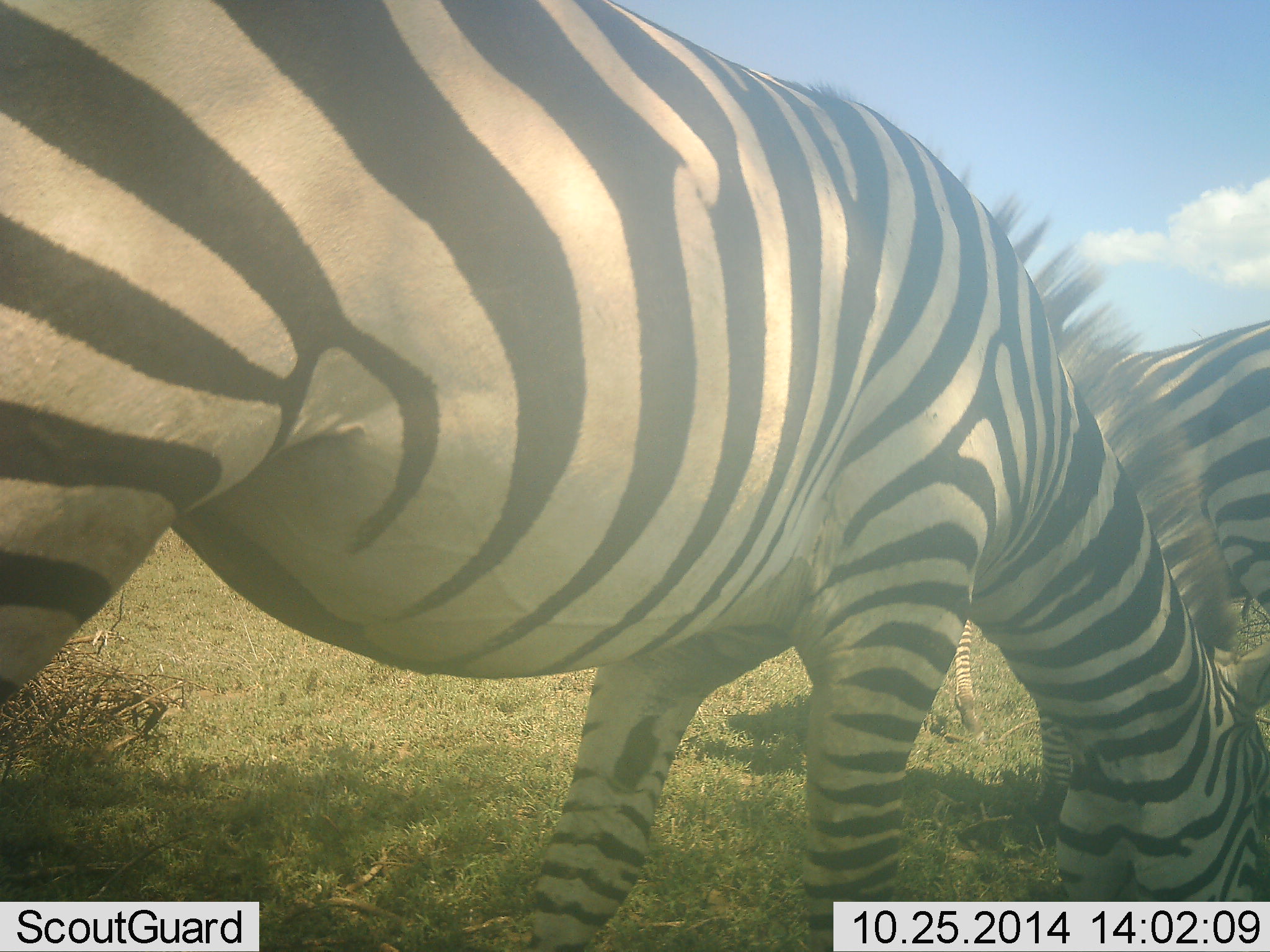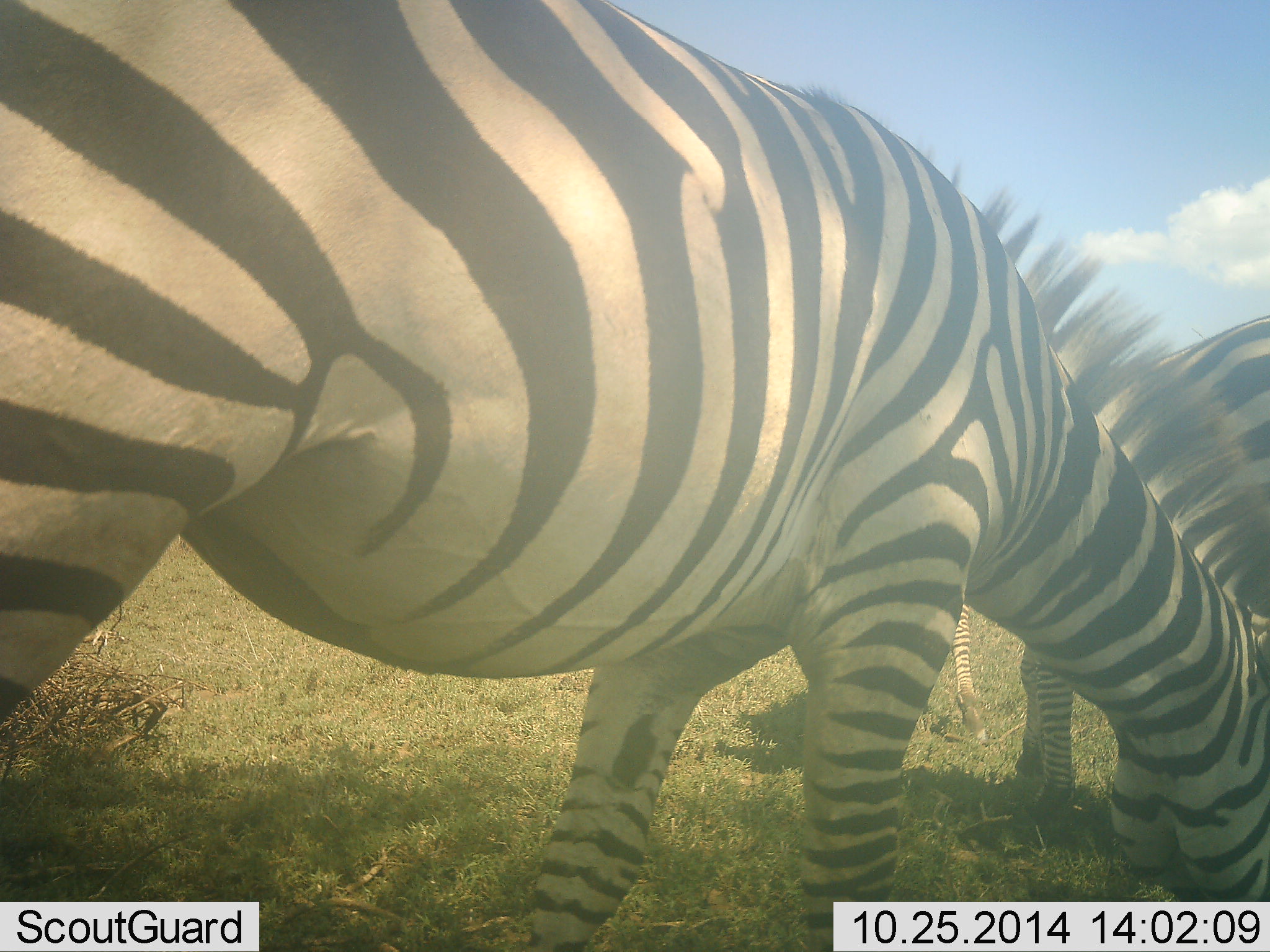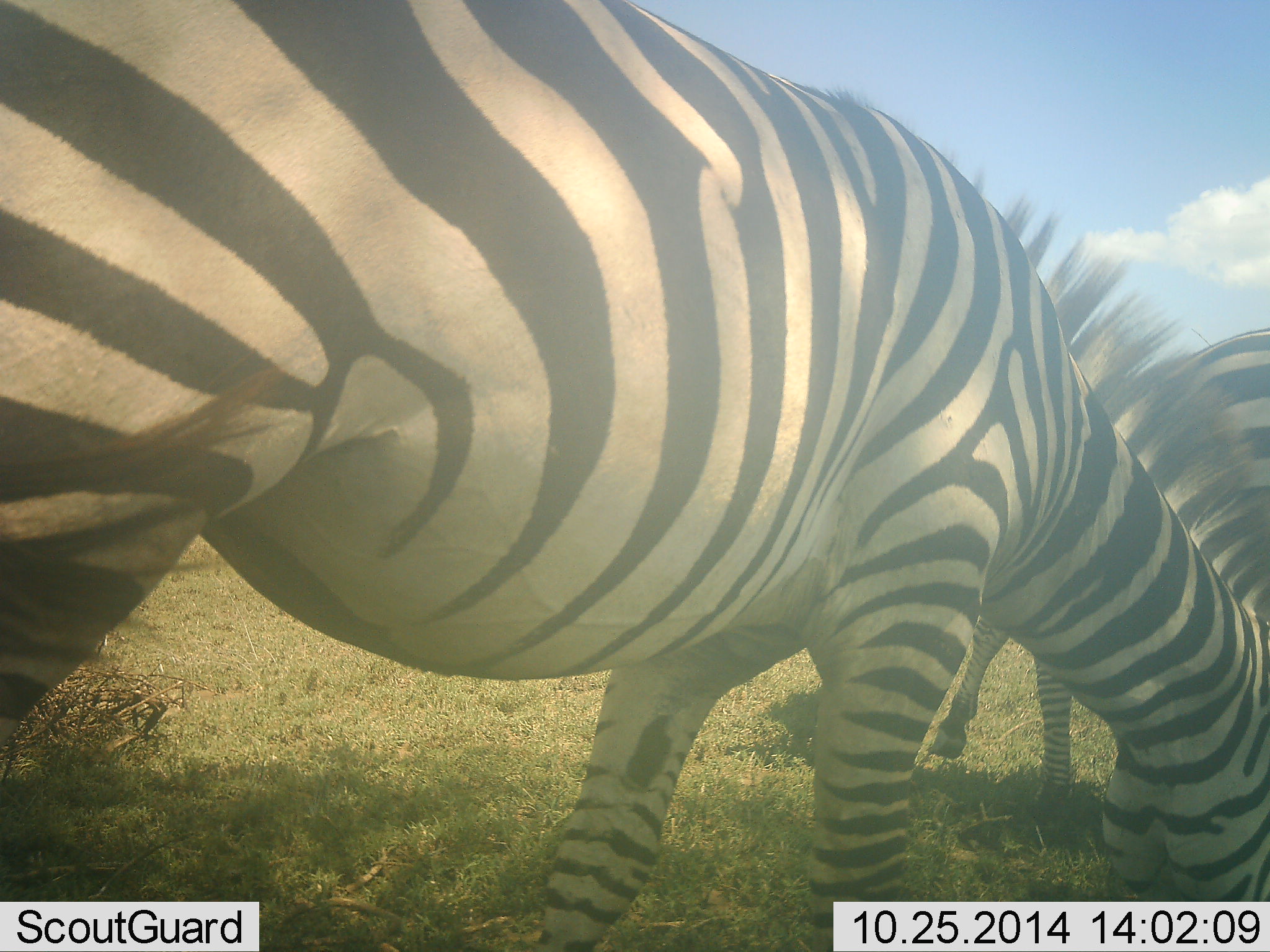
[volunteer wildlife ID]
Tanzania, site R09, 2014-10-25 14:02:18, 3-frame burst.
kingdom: Animalia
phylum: Chordata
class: Mammalia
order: Perissodactyla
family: Equidae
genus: Equus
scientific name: Equus quagga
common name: plains zebra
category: zebra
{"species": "zebra (plains zebra) (Equus quagga)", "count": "3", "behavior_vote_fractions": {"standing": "50%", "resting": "0%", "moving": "0%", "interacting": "0%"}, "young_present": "0%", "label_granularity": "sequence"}